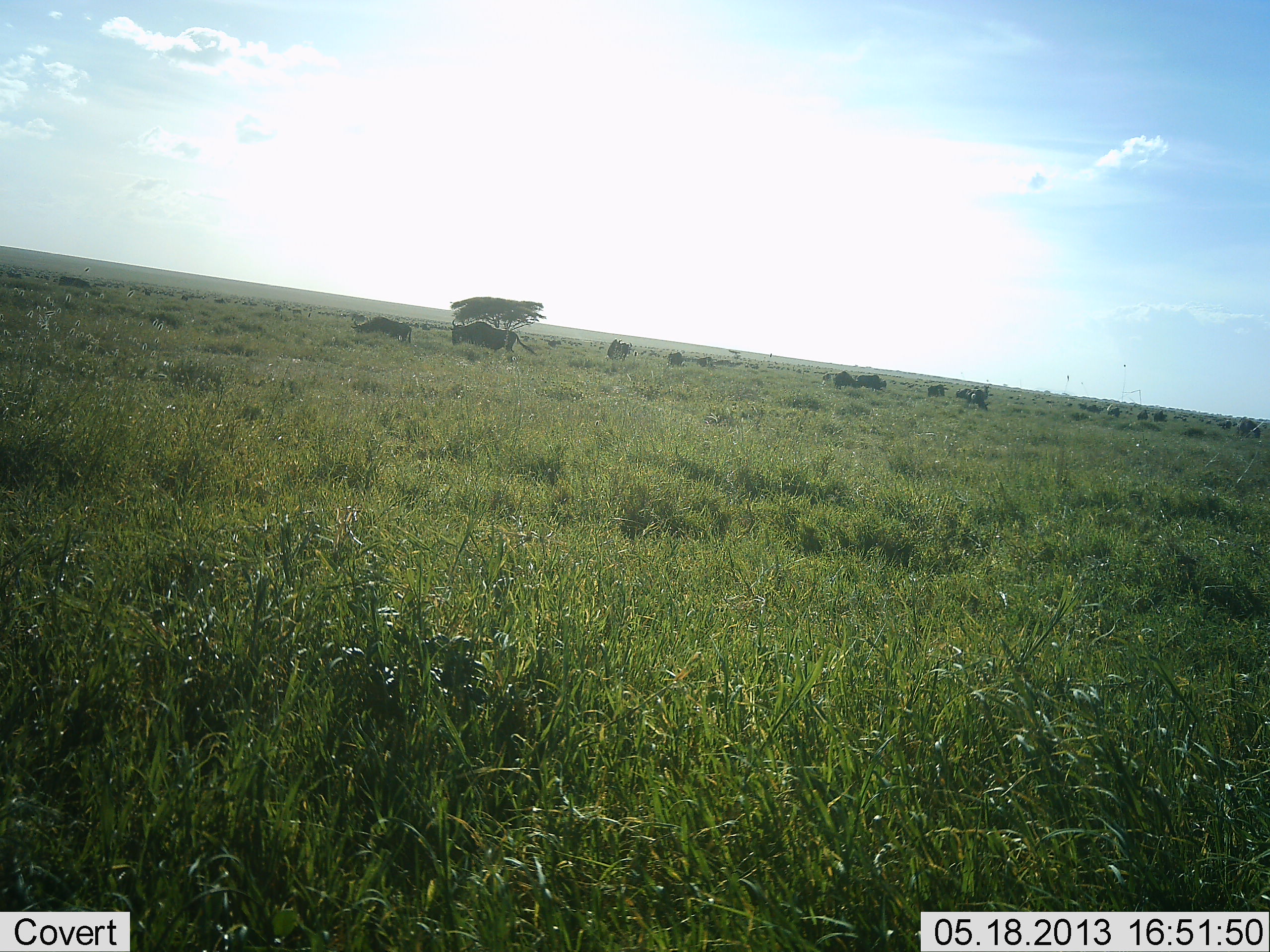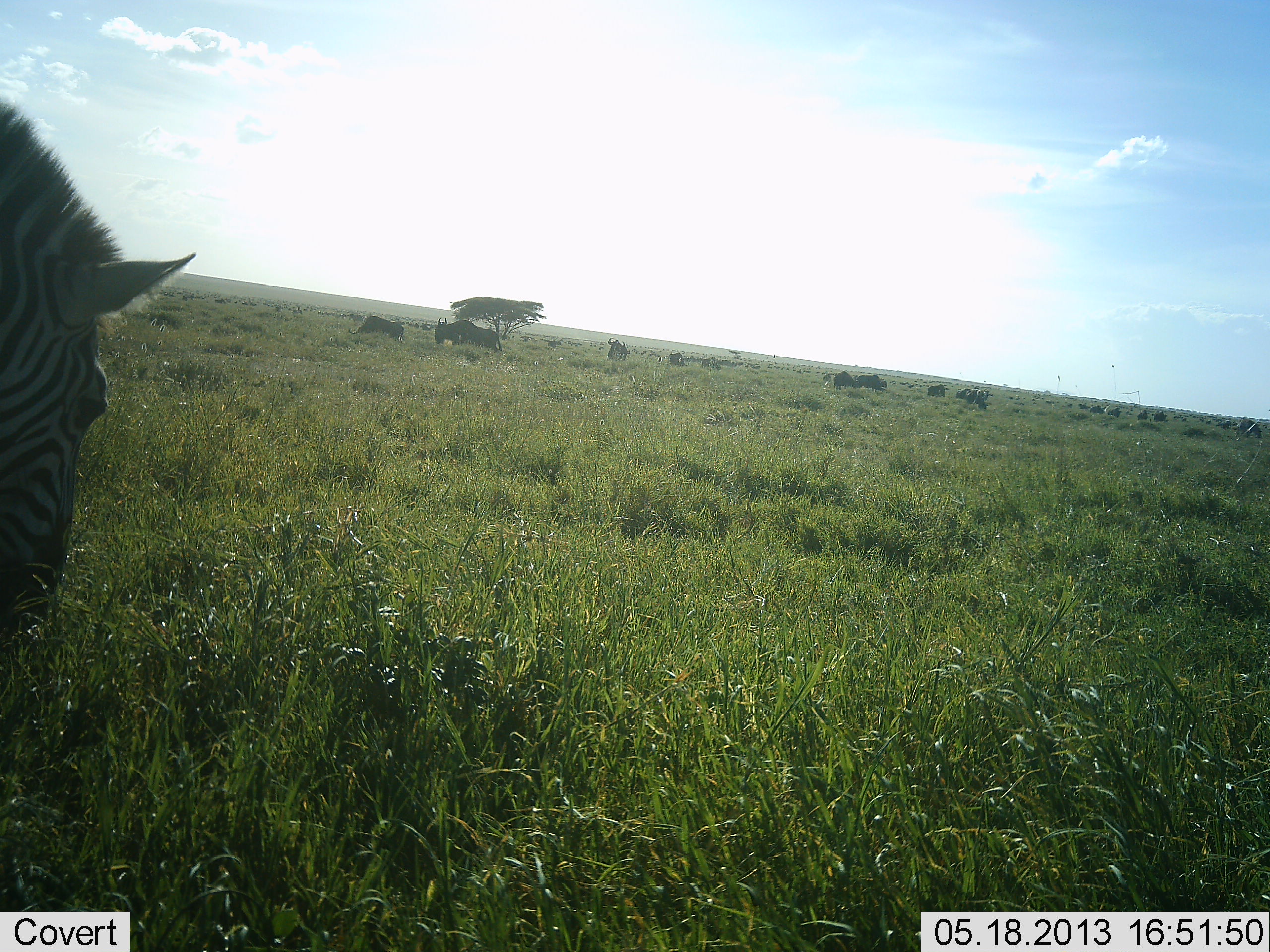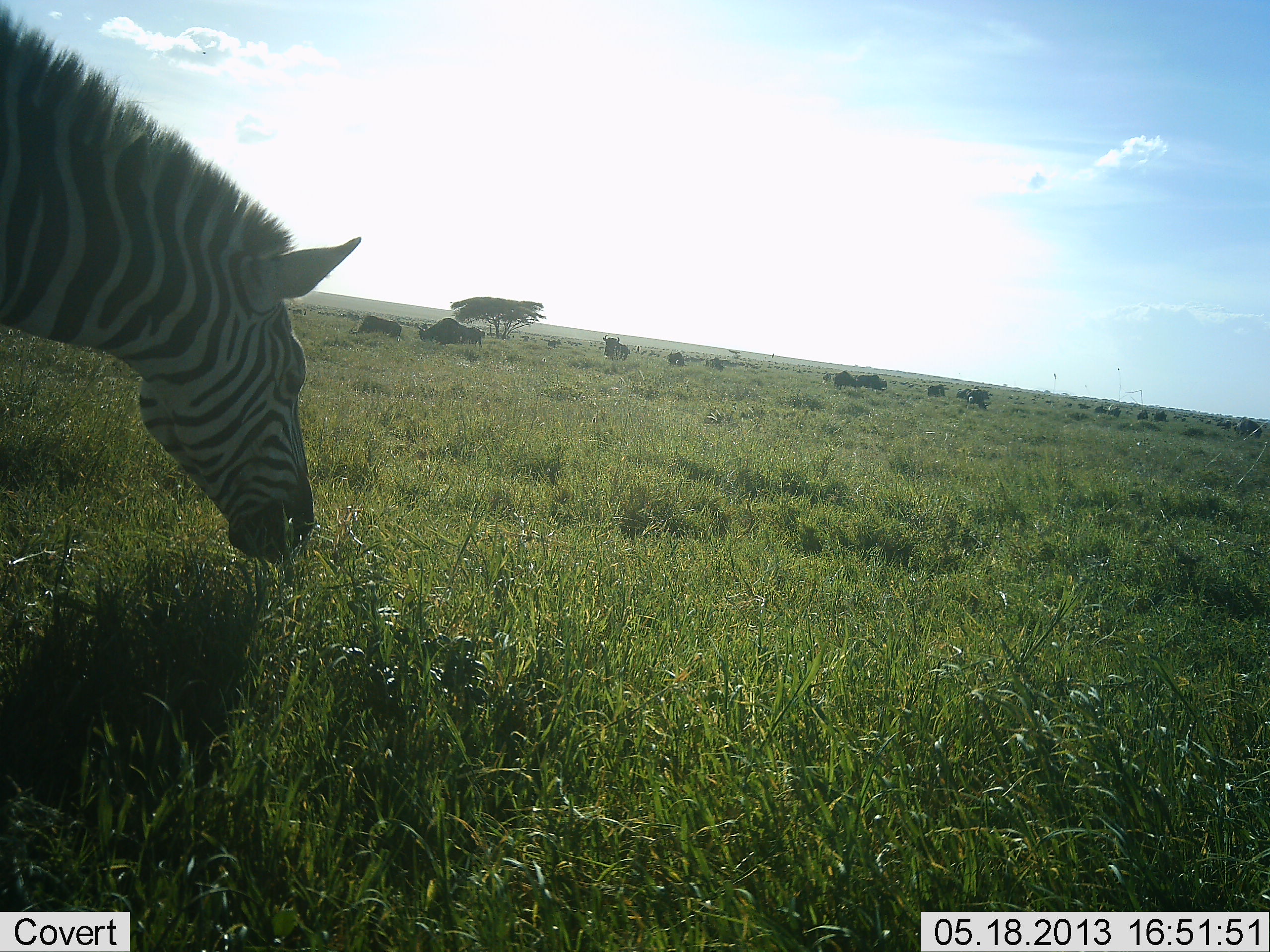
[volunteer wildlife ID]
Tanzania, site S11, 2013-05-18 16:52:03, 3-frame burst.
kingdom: Animalia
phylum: Chordata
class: Mammalia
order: Artiodactyla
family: Bovidae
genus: Connochaetes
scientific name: Connochaetes taurinus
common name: blue wildebeest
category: wildebeest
Wildebeest (blue wildebeest) (Connochaetes taurinus), count 11-50. Behavior (volunteer vote fractions): standing 42%, resting 8%, moving 67%, interacting 0%. Young present (vote fraction): 0%. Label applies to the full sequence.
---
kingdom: Animalia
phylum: Chordata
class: Mammalia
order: Perissodactyla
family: Equidae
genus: Equus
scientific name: Equus quagga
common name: plains zebra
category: zebra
Zebra (plains zebra) (Equus quagga), count 1. Behavior (volunteer vote fractions): standing 33%, resting 6%, moving 28%, interacting 6%. Young present (vote fraction): 6%. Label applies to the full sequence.